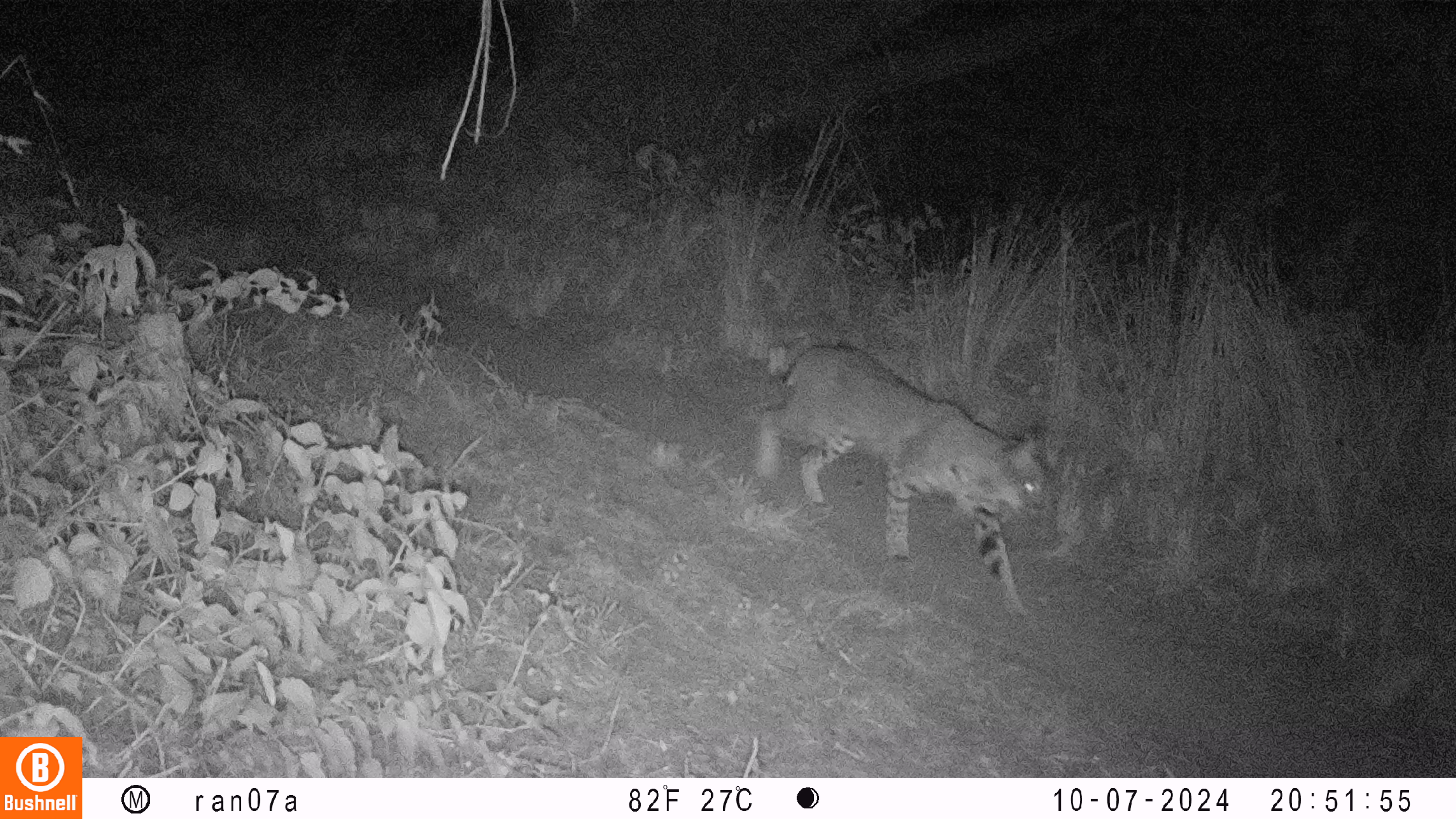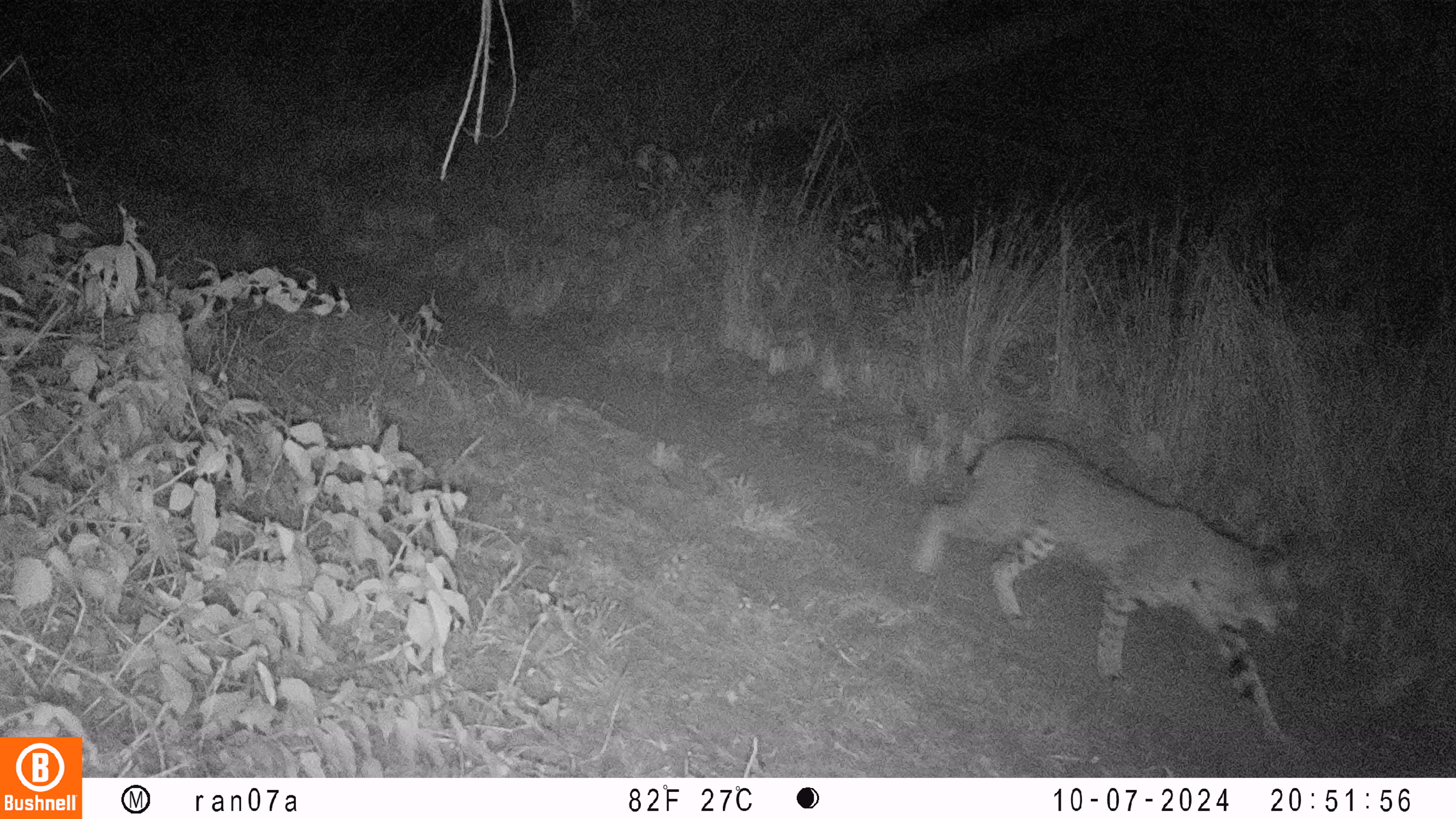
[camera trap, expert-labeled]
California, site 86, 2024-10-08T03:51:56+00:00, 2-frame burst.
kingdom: Animalia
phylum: Chordata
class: Mammalia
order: Carnivora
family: Felidae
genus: Lynx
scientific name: Lynx rufus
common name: bobcat